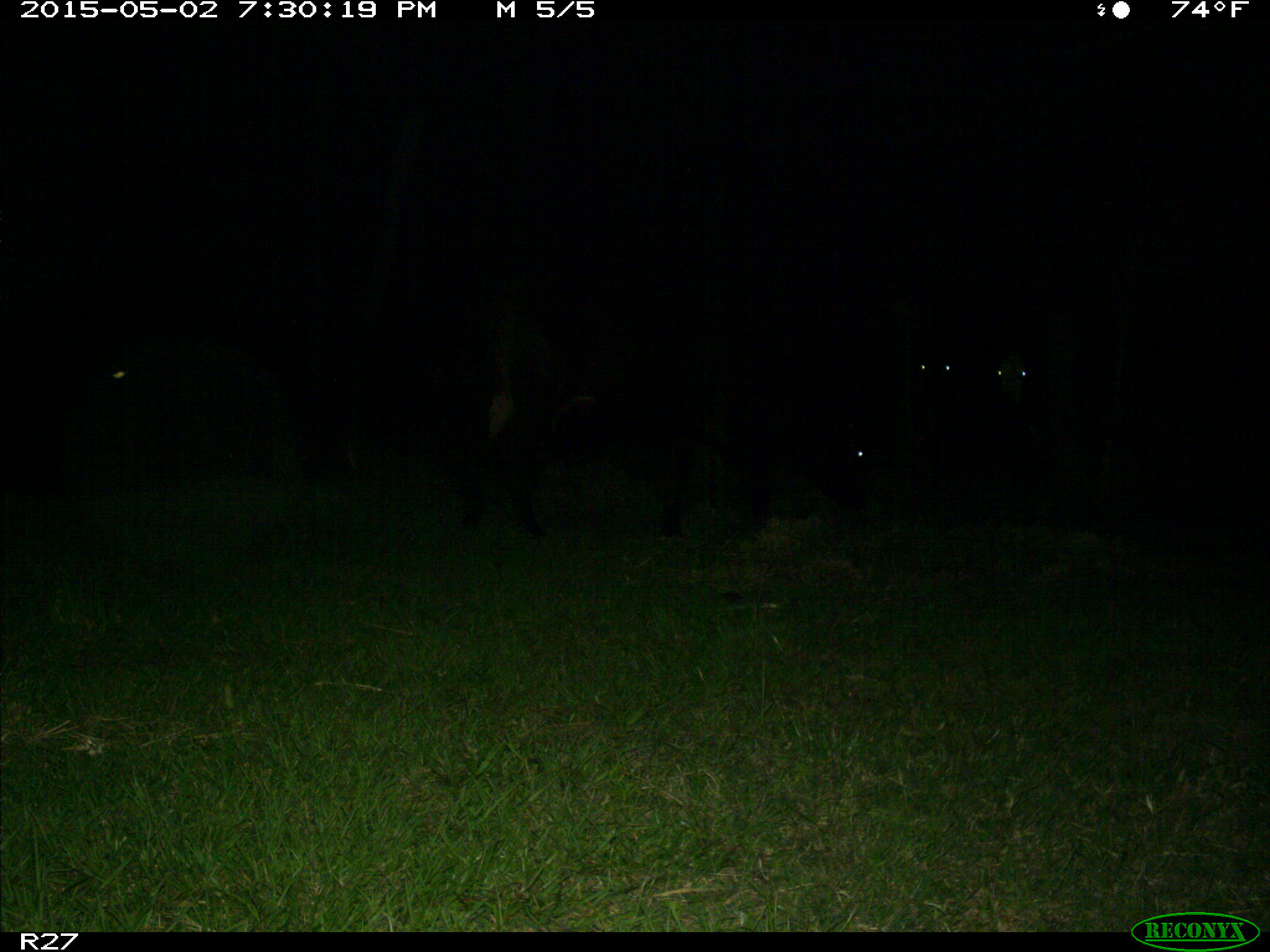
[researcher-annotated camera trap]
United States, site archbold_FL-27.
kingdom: Animalia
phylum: Chordata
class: Mammalia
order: Artiodactyla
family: Bovidae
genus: Bos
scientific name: Bos taurus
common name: domestic cow